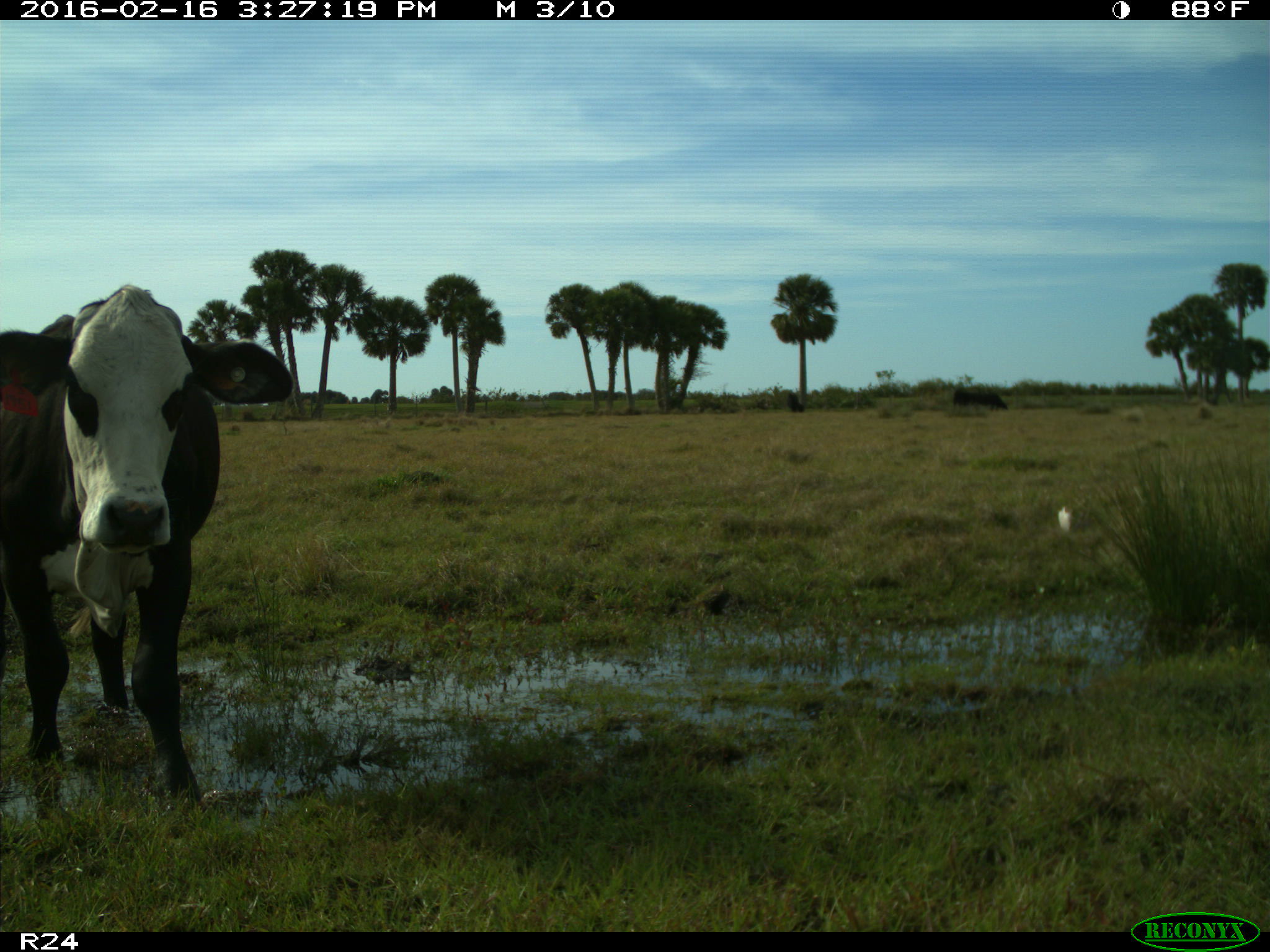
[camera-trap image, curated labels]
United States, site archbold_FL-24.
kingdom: Animalia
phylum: Chordata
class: Mammalia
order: Artiodactyla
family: Bovidae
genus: Bos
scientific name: Bos taurus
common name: domestic cow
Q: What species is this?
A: Bos taurus (domestic cow).